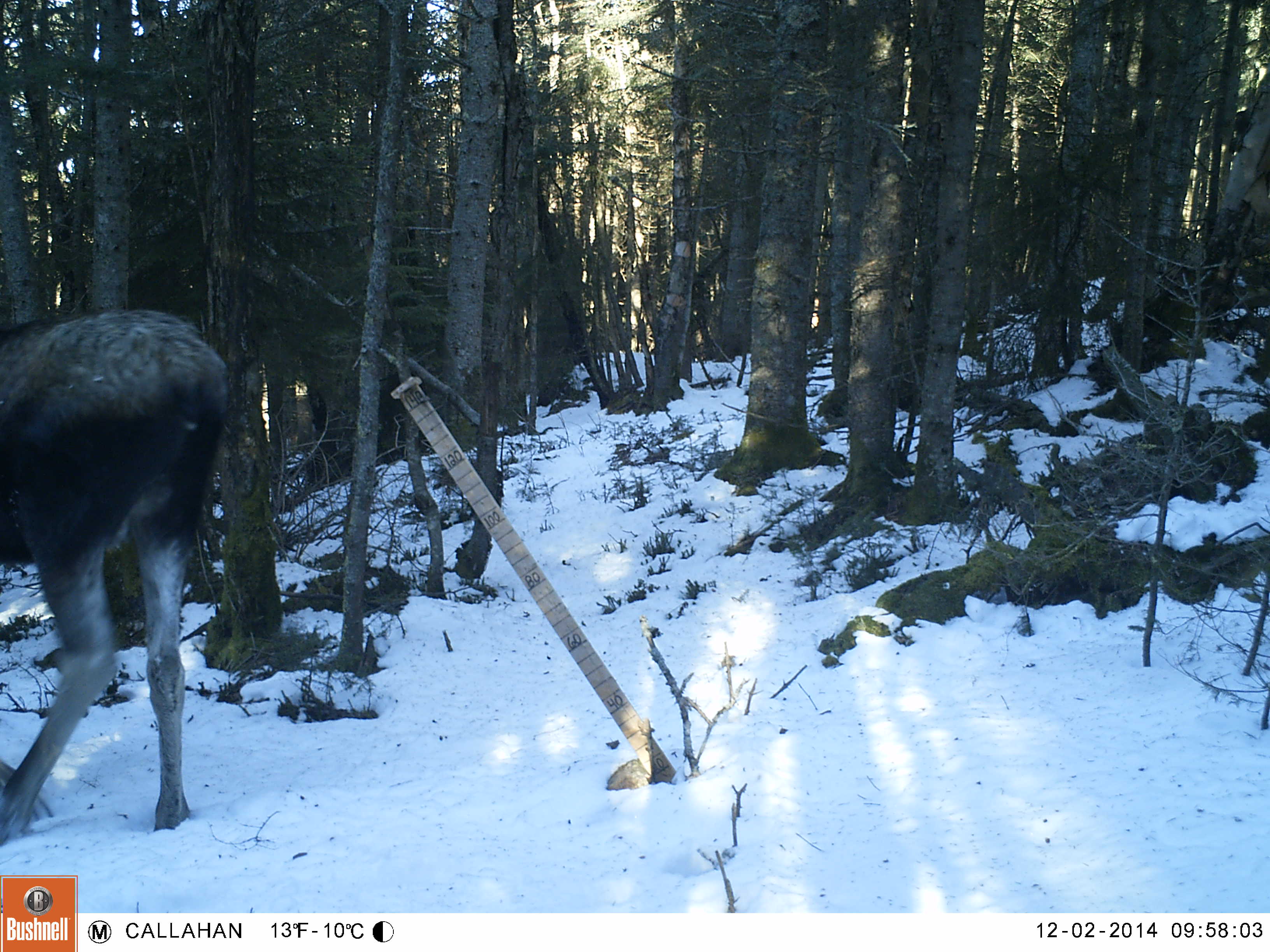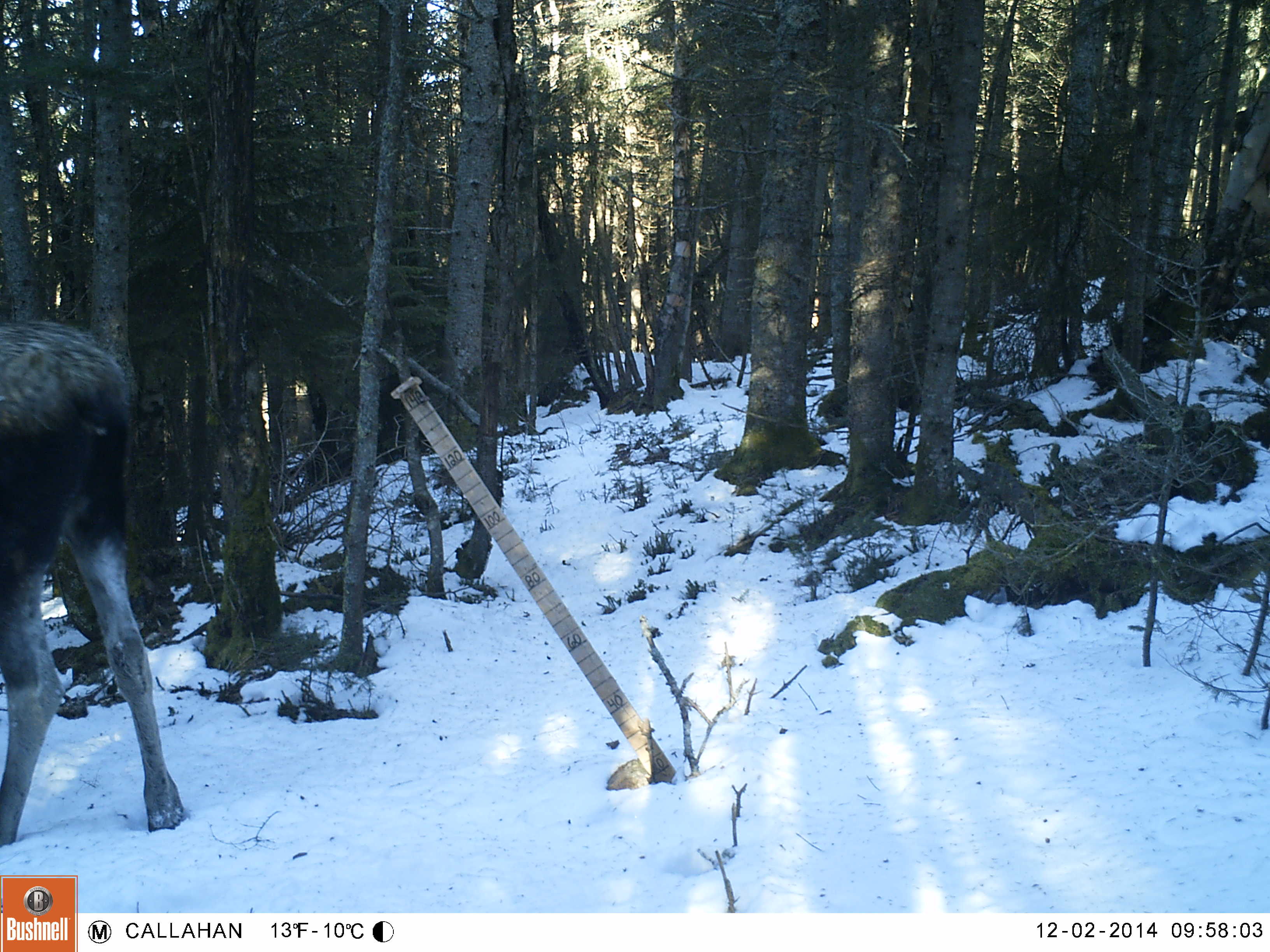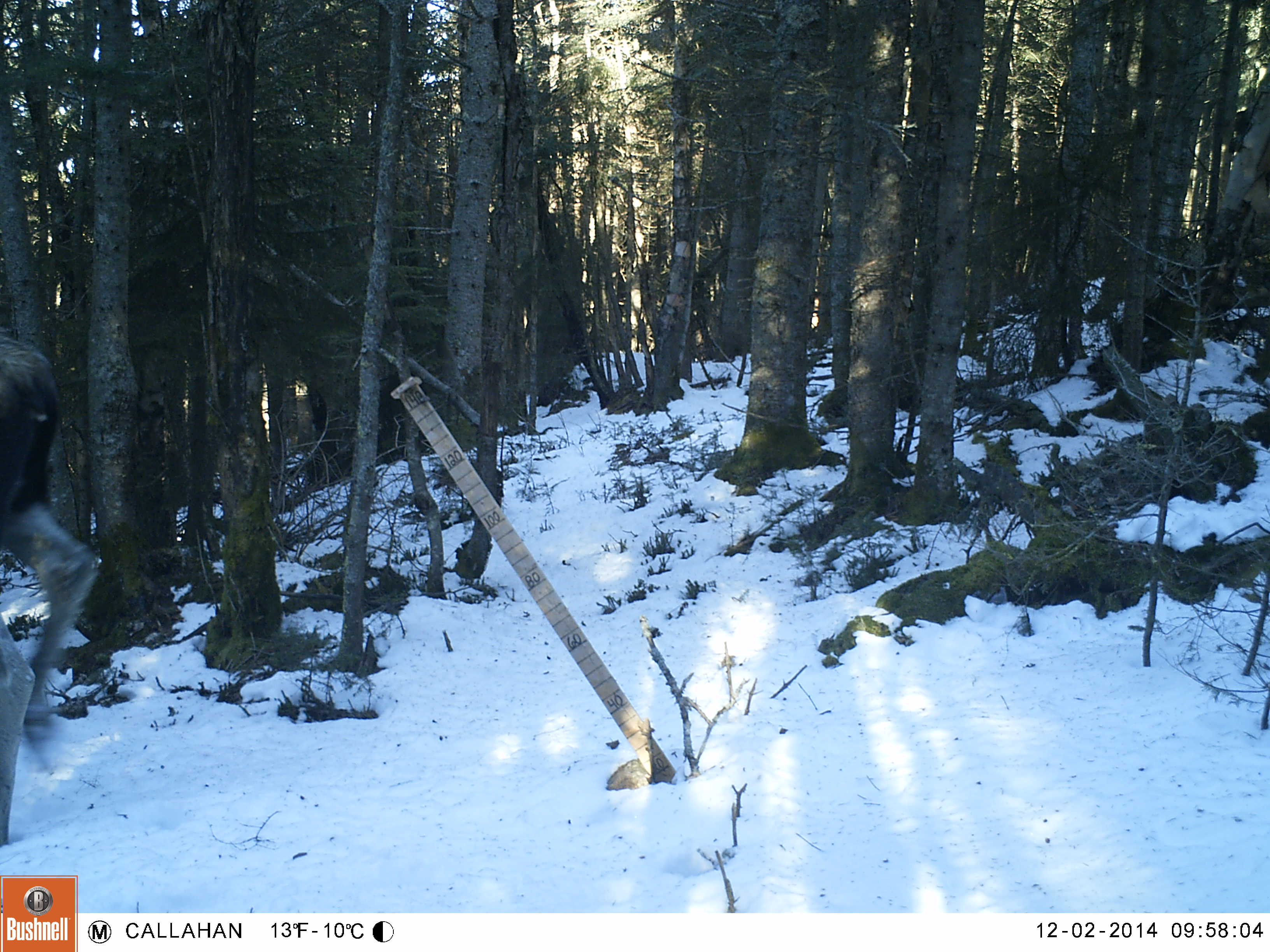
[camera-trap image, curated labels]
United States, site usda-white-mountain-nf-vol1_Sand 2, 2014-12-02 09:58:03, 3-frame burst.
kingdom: Animalia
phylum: Chordata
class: Mammalia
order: Artiodactyla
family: Cervidae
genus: Alces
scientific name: Alces alces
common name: moose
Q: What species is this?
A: Moose (Alces alces).